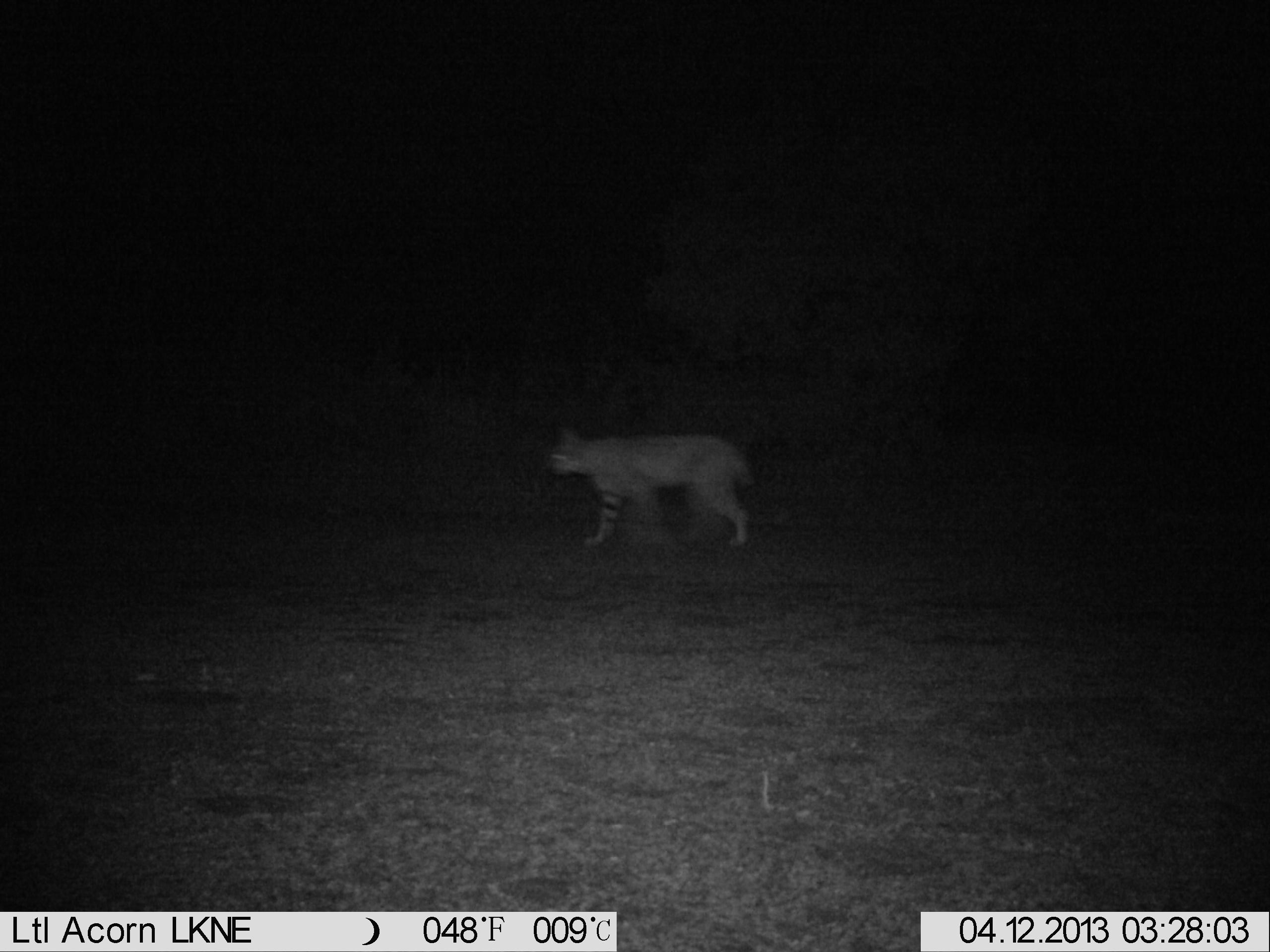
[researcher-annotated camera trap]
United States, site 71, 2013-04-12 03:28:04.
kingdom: Animalia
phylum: Chordata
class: Mammalia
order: Carnivora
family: Felidae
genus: Lynx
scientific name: Lynx rufus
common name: bobcat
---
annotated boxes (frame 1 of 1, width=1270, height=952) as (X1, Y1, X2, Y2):
bobcat: (545, 421, 755, 550)